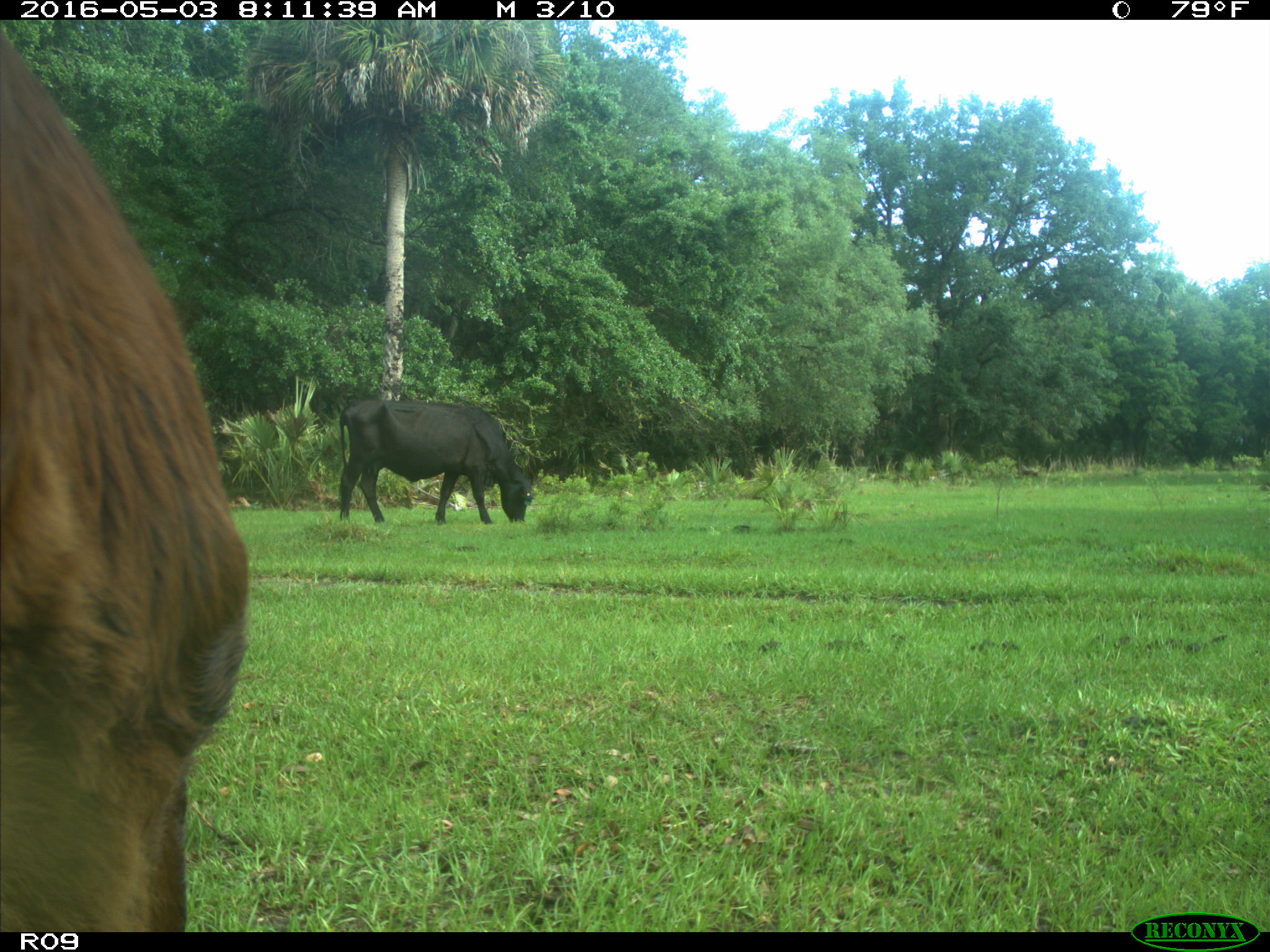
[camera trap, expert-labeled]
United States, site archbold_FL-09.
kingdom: Animalia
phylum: Chordata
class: Mammalia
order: Artiodactyla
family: Bovidae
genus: Bos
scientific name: Bos taurus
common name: domestic cow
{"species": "Bos taurus (domestic cow)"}